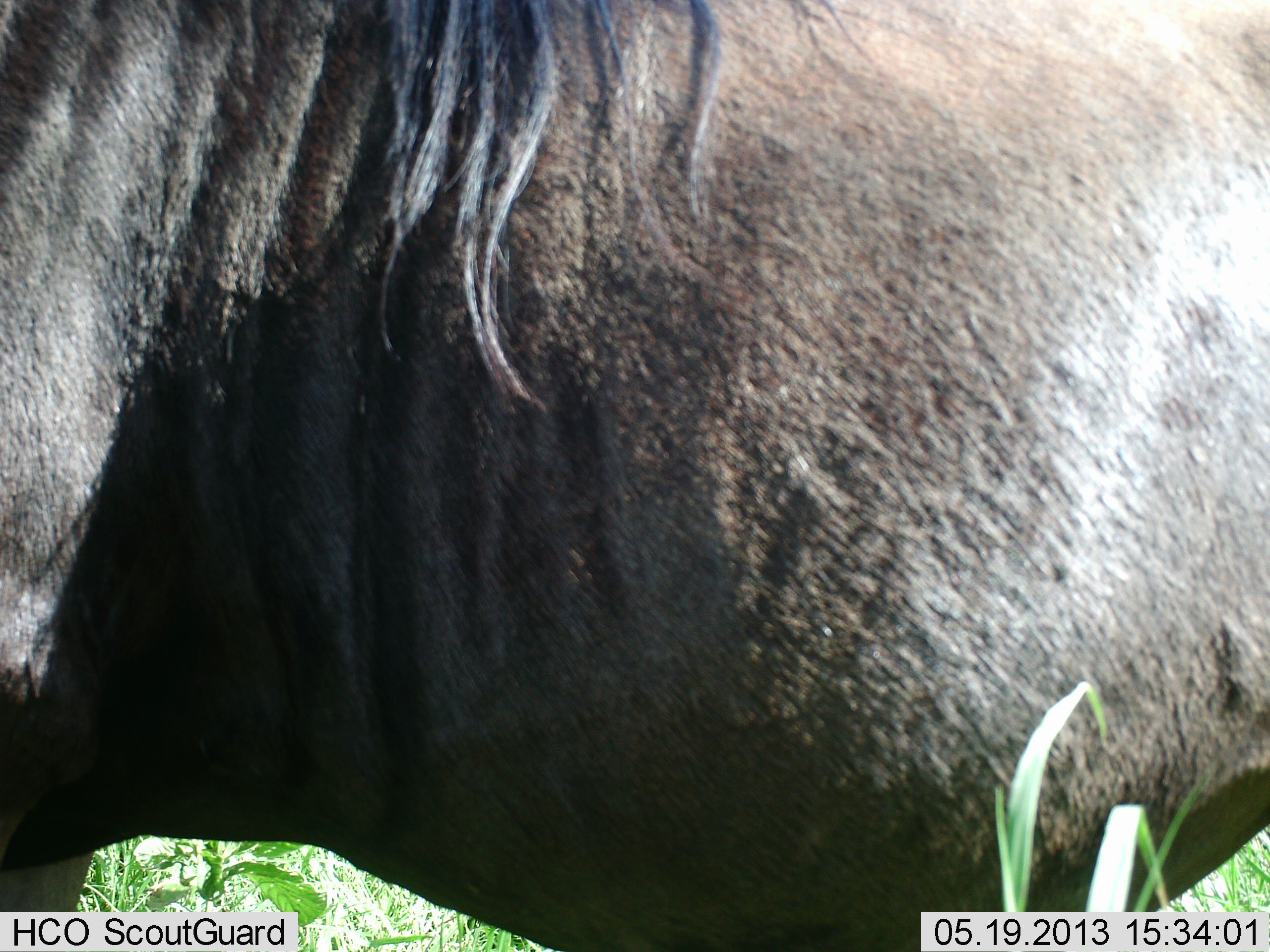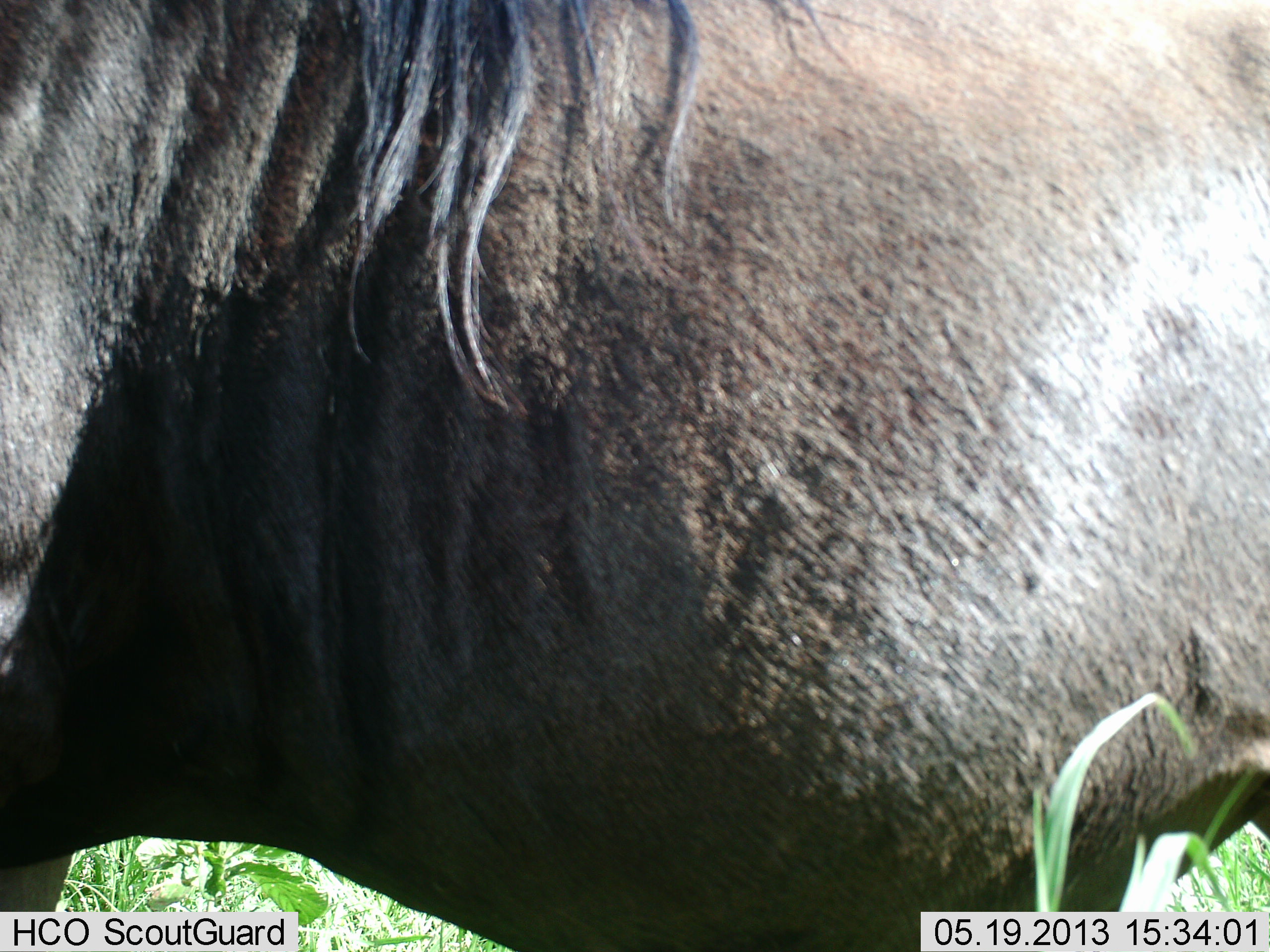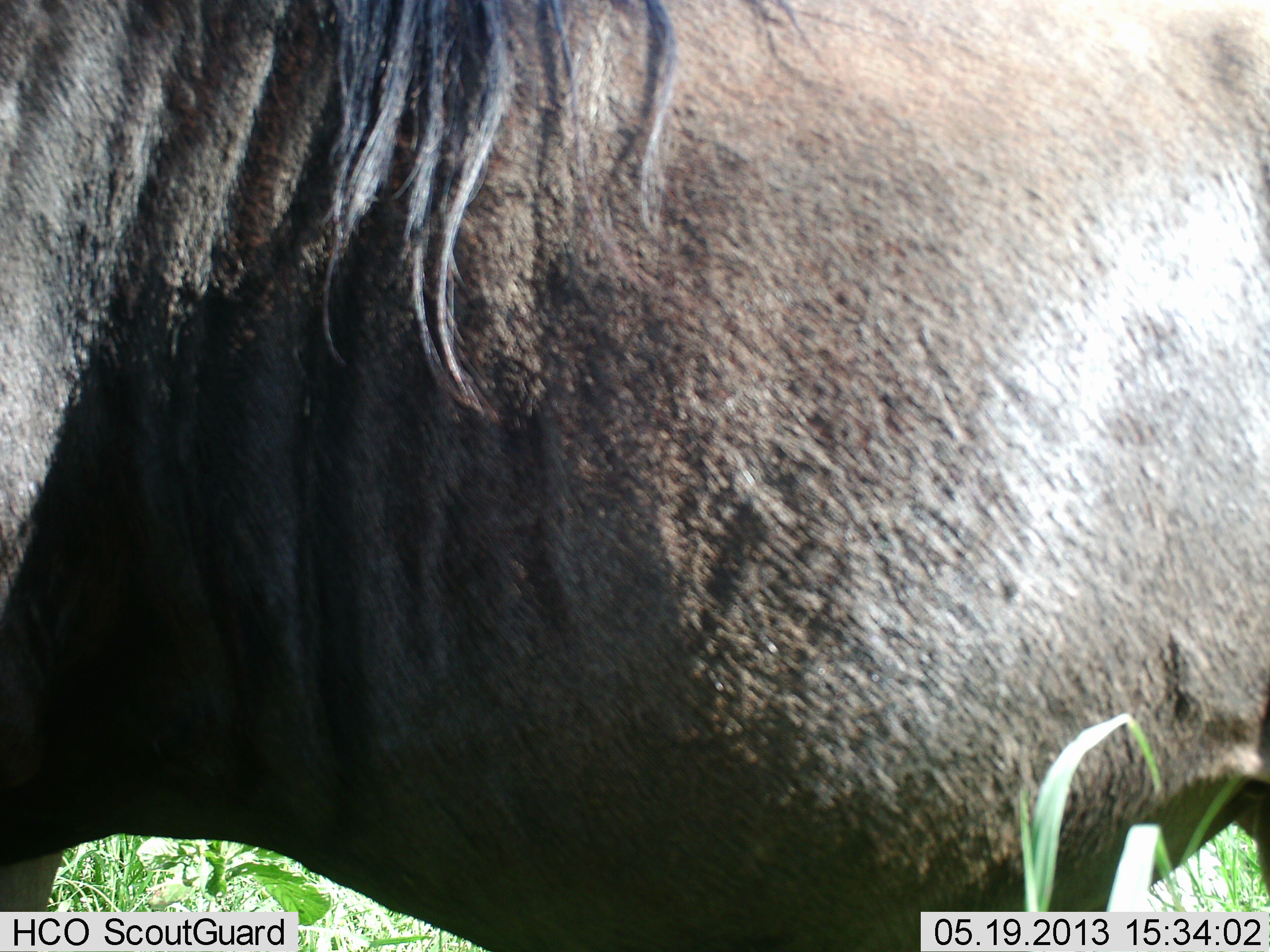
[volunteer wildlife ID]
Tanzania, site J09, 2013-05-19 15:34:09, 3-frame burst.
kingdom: Animalia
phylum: Chordata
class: Mammalia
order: Artiodactyla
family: Bovidae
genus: Connochaetes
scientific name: Connochaetes taurinus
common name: blue wildebeest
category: wildebeest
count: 1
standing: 89%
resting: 0%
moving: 11%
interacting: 0%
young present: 0%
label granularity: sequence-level